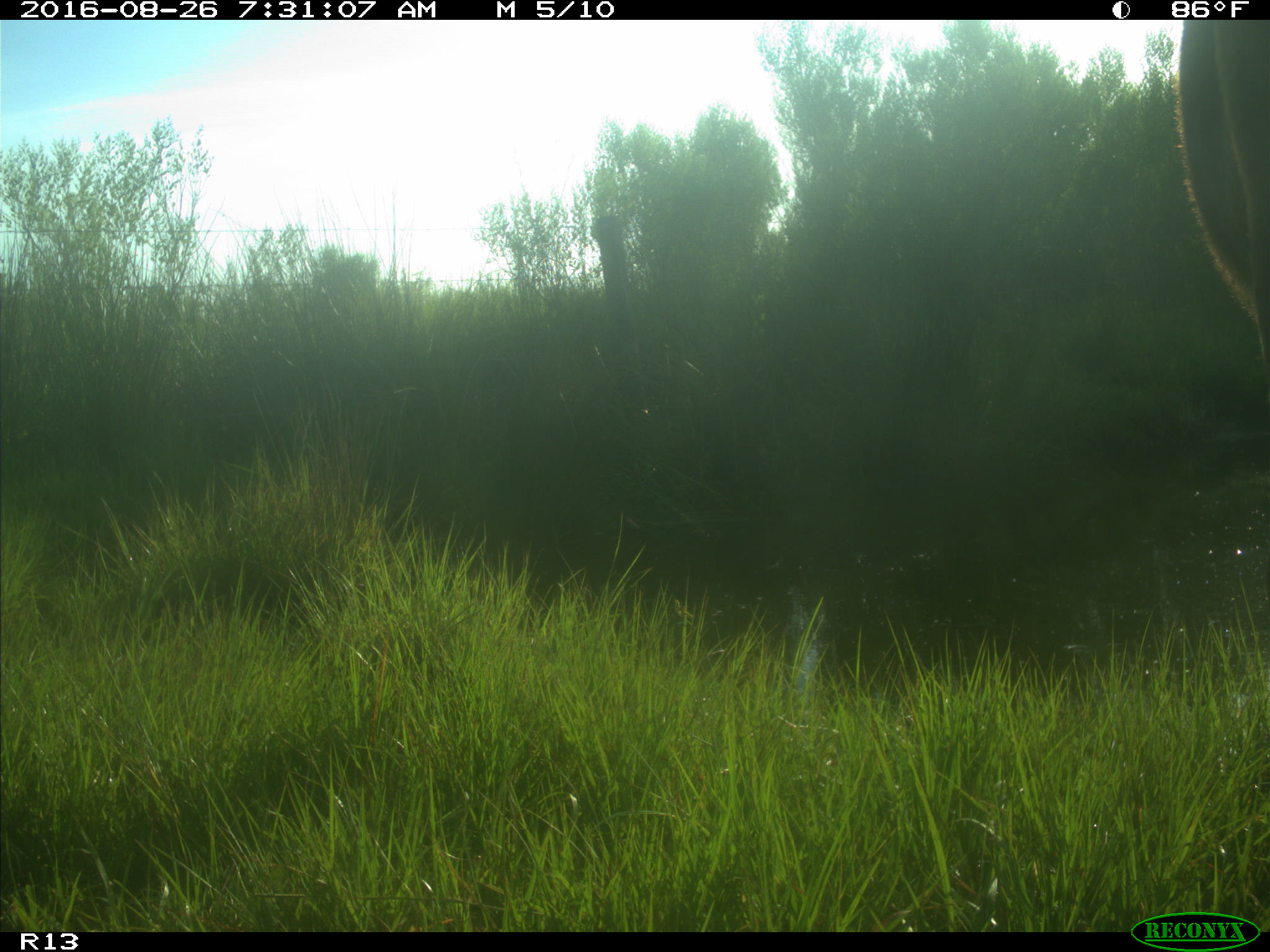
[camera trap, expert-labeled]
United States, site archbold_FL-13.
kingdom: Animalia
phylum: Chordata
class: Mammalia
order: Artiodactyla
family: Bovidae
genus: Bos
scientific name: Bos taurus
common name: domestic cow